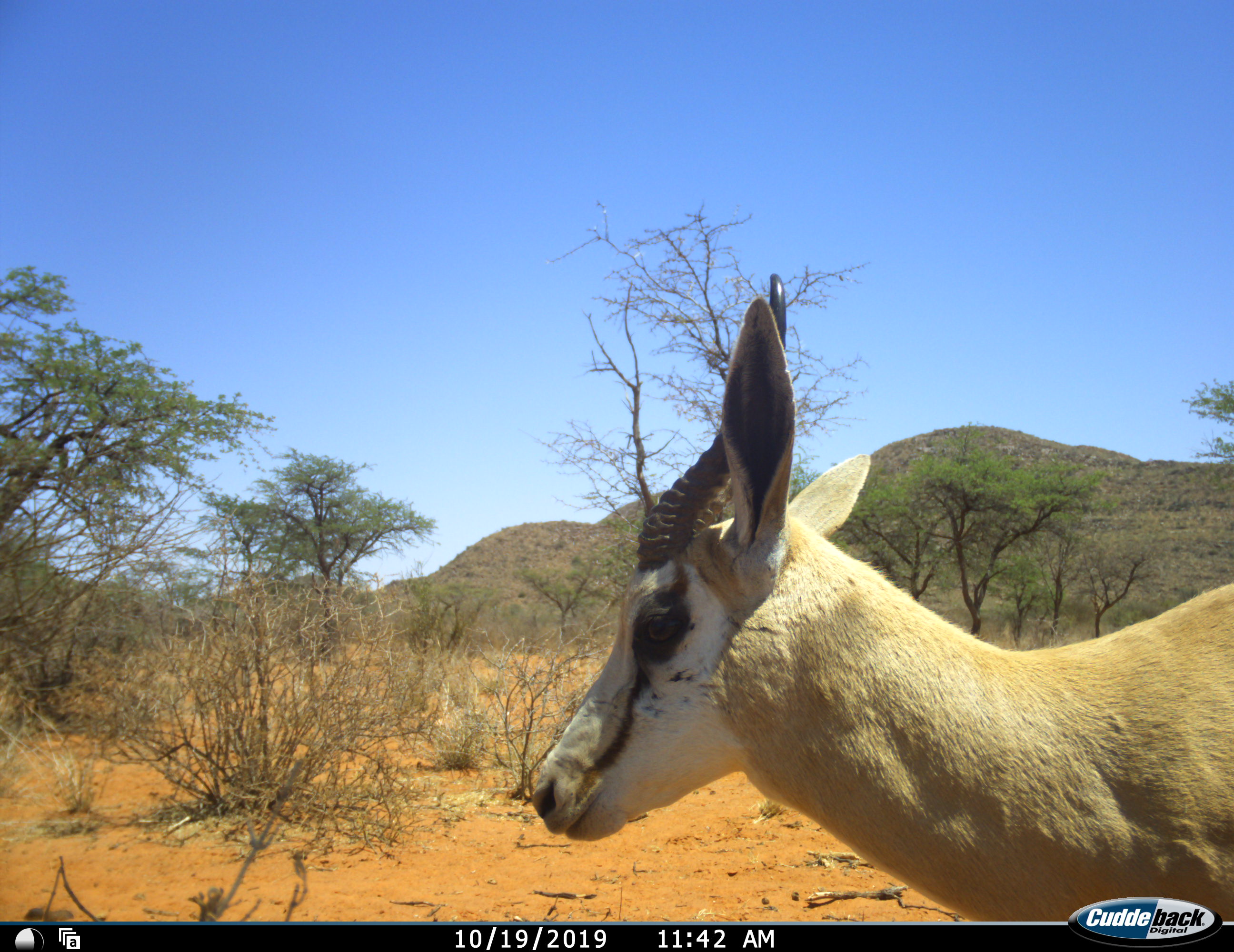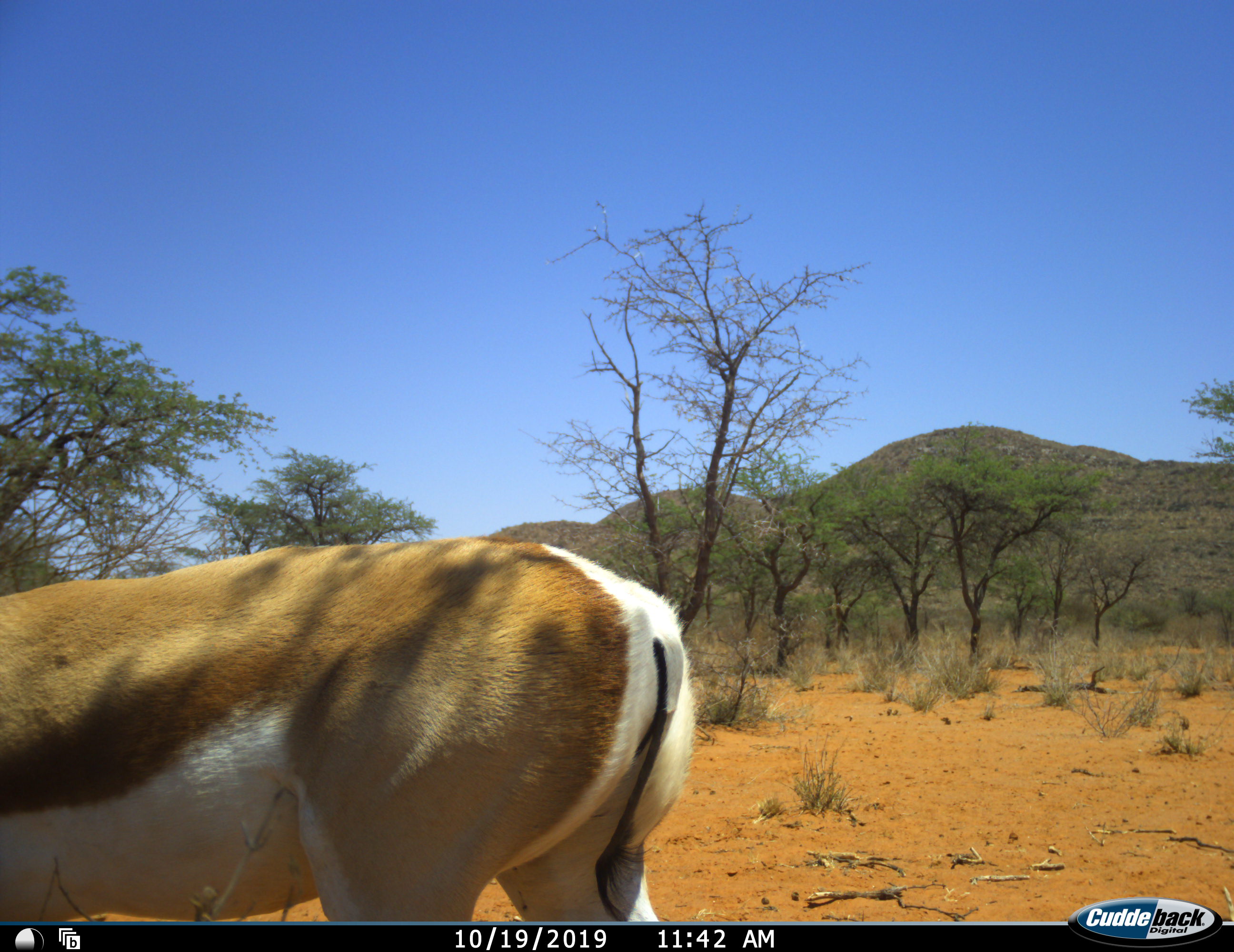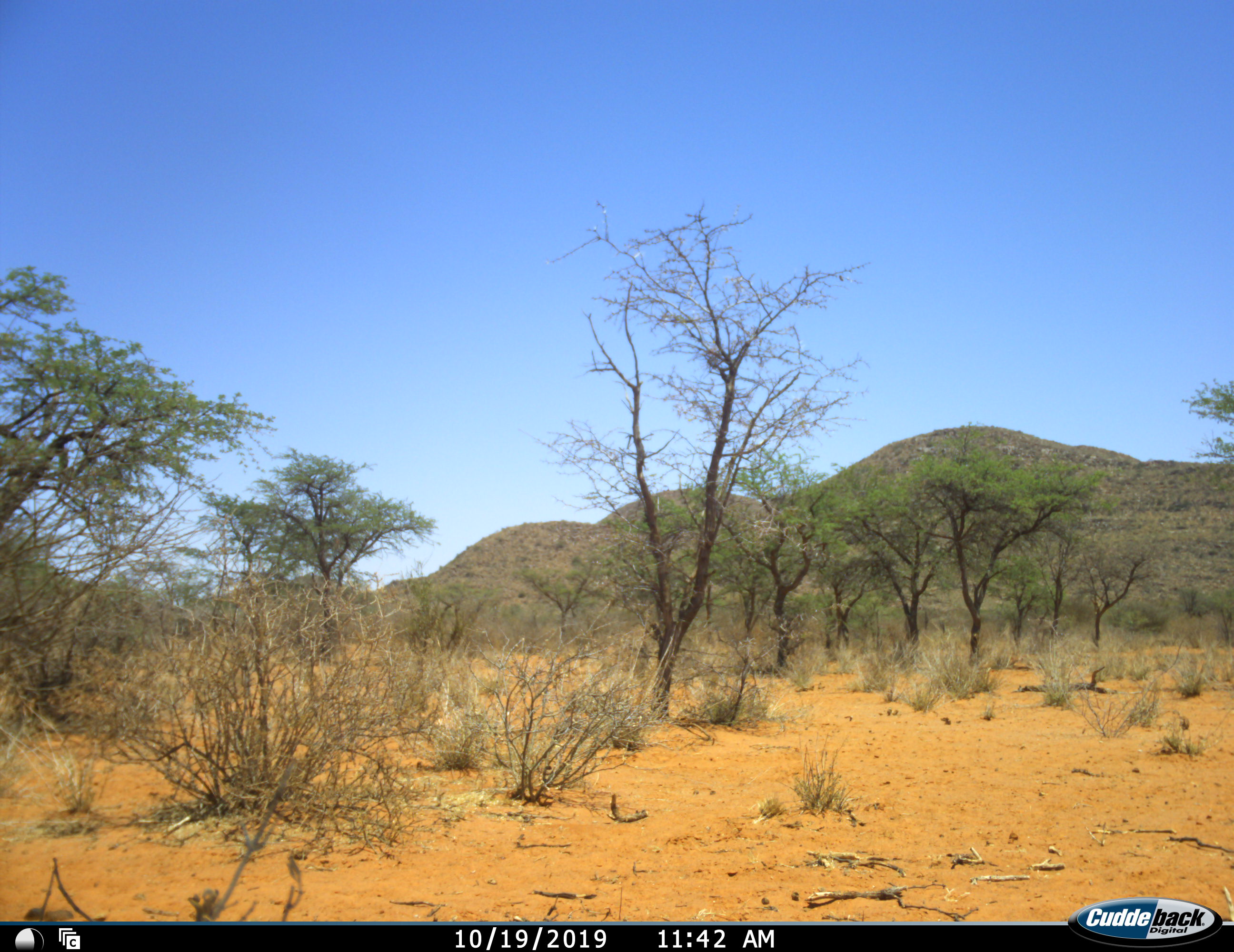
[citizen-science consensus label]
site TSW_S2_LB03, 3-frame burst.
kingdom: Animalia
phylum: Chordata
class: Mammalia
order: Artiodactyla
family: Bovidae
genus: Antidorcas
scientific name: Antidorcas marsupialis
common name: springbok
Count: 1.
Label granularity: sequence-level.